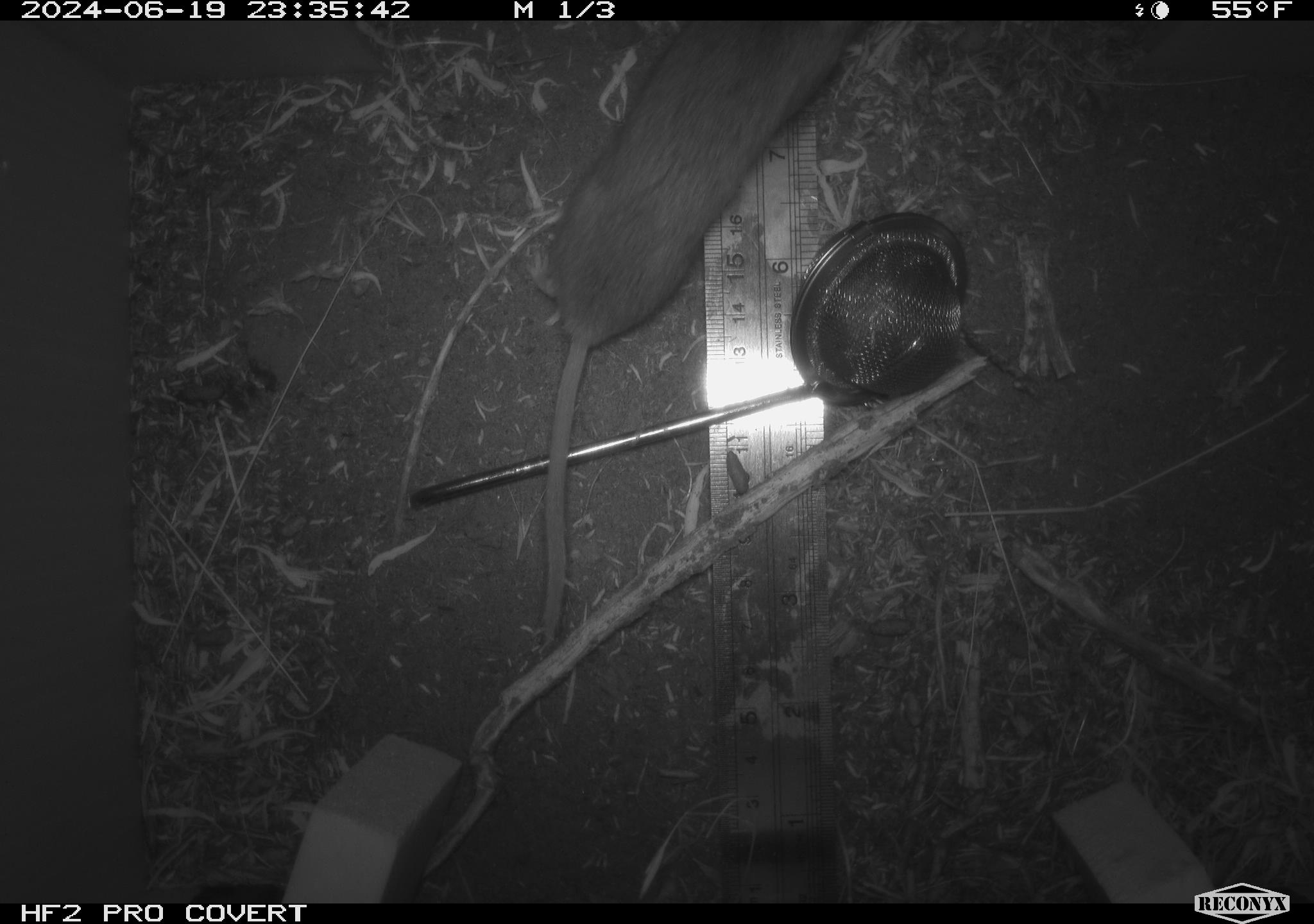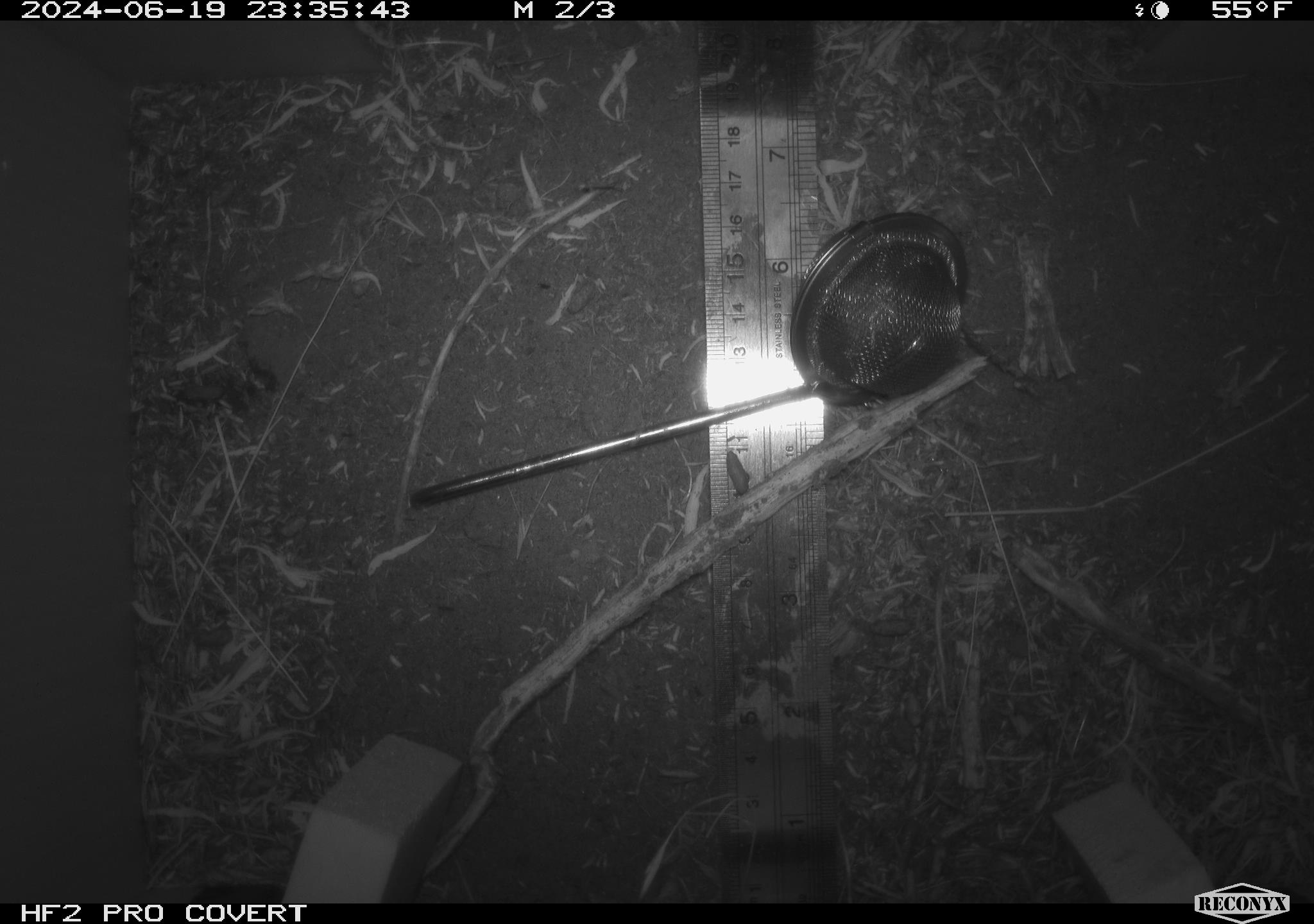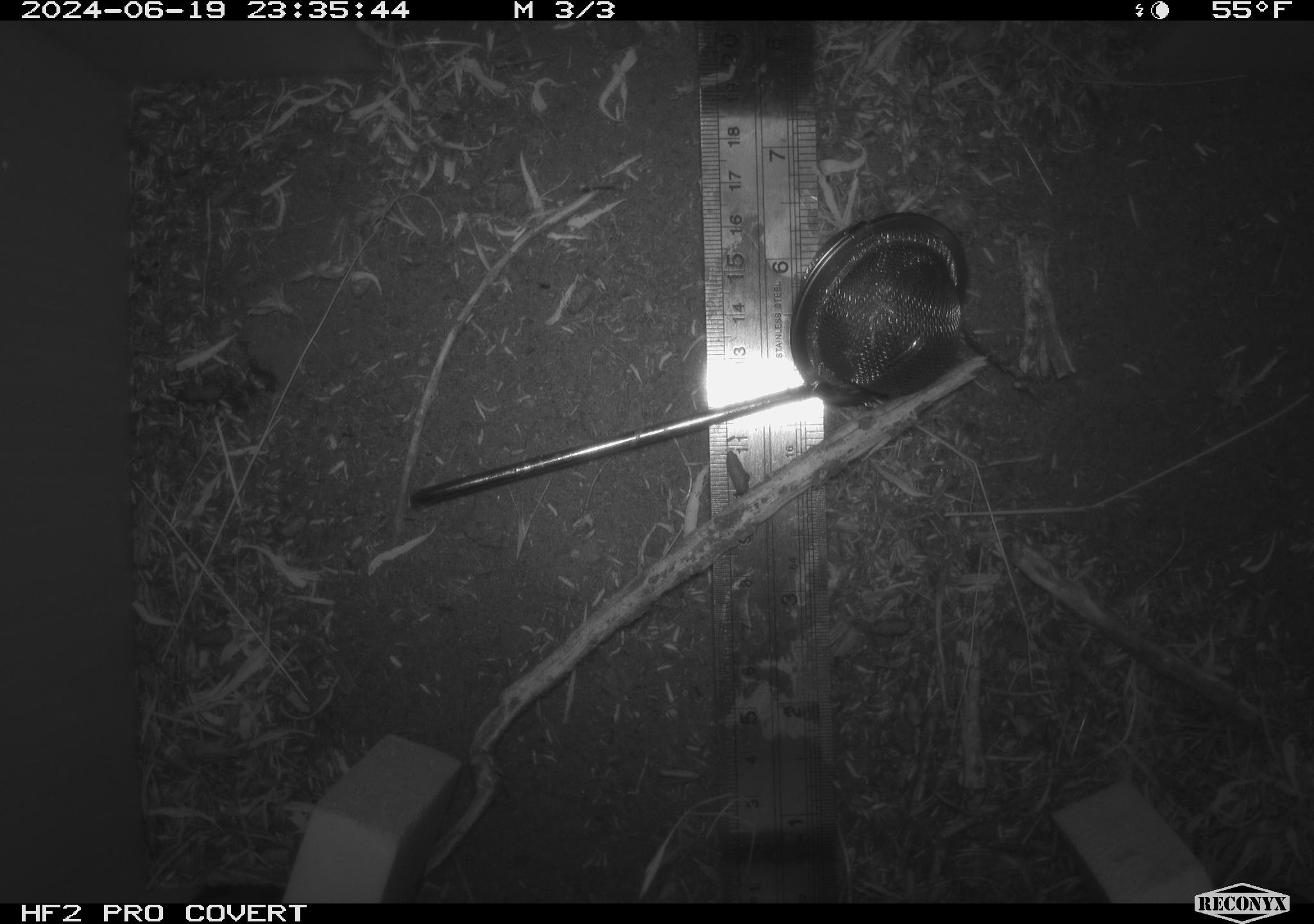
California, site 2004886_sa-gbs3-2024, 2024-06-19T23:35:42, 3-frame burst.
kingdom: Animalia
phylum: Chordata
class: Mammalia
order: Rodentia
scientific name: Rodentia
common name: mouse species